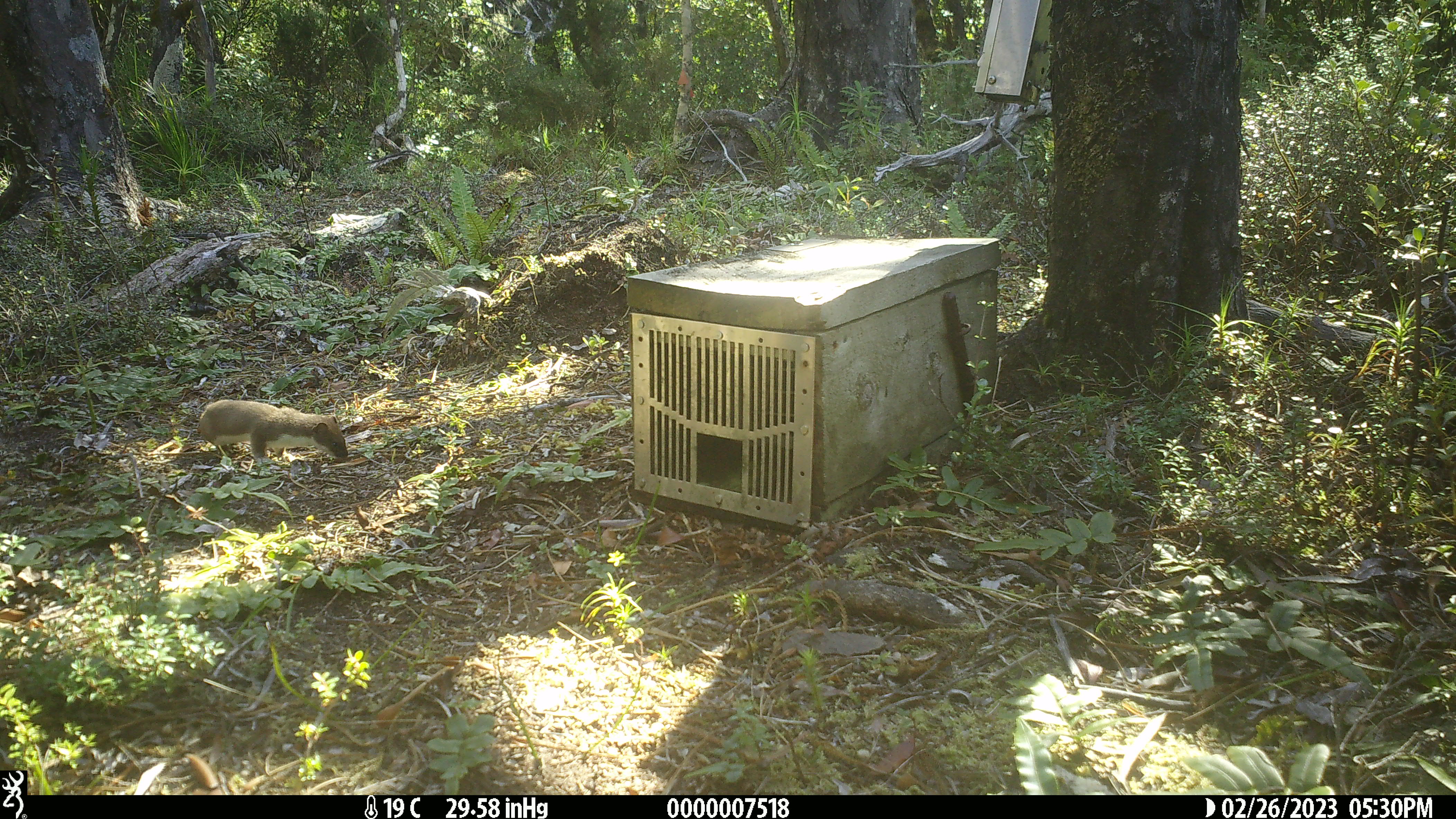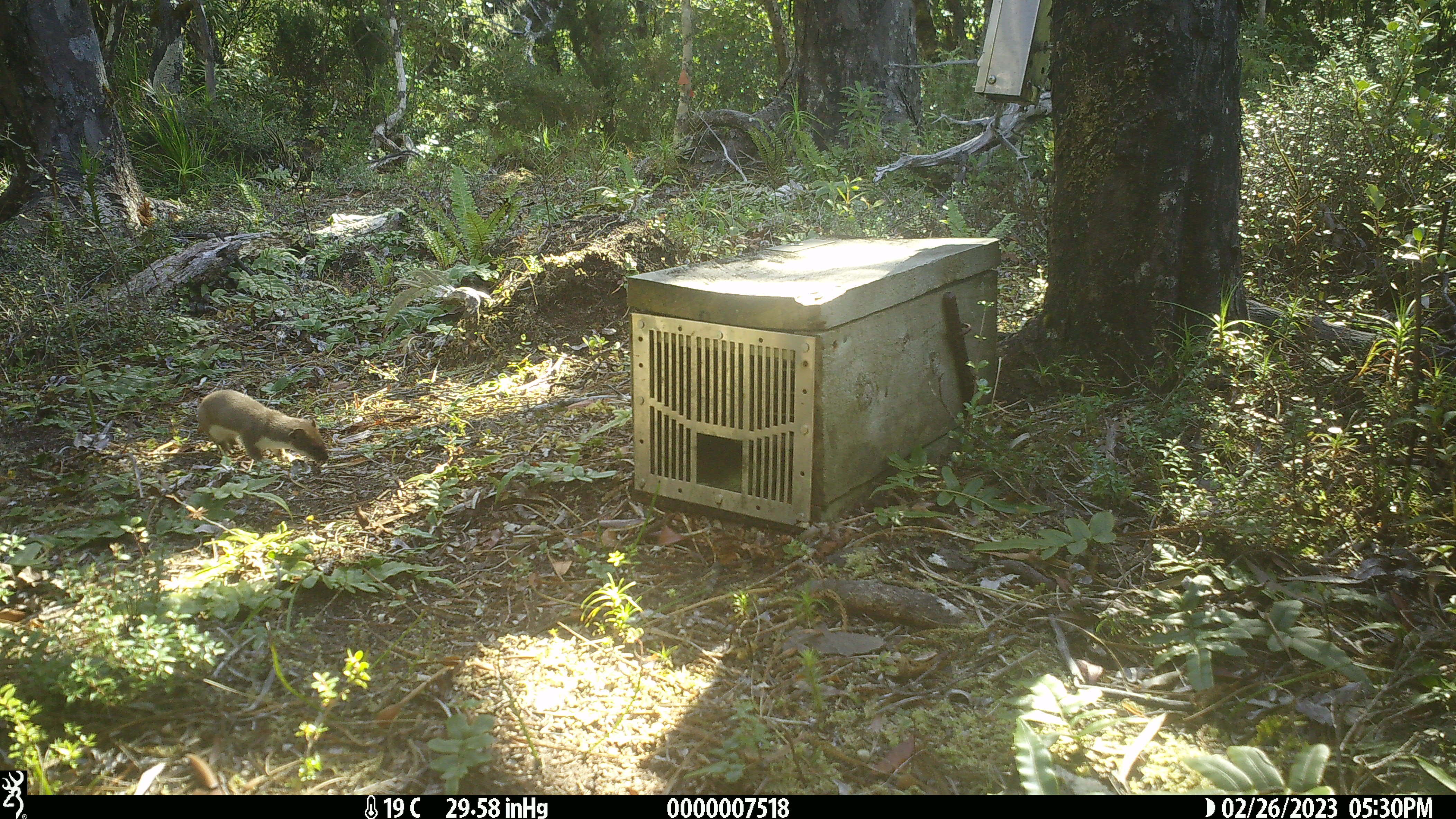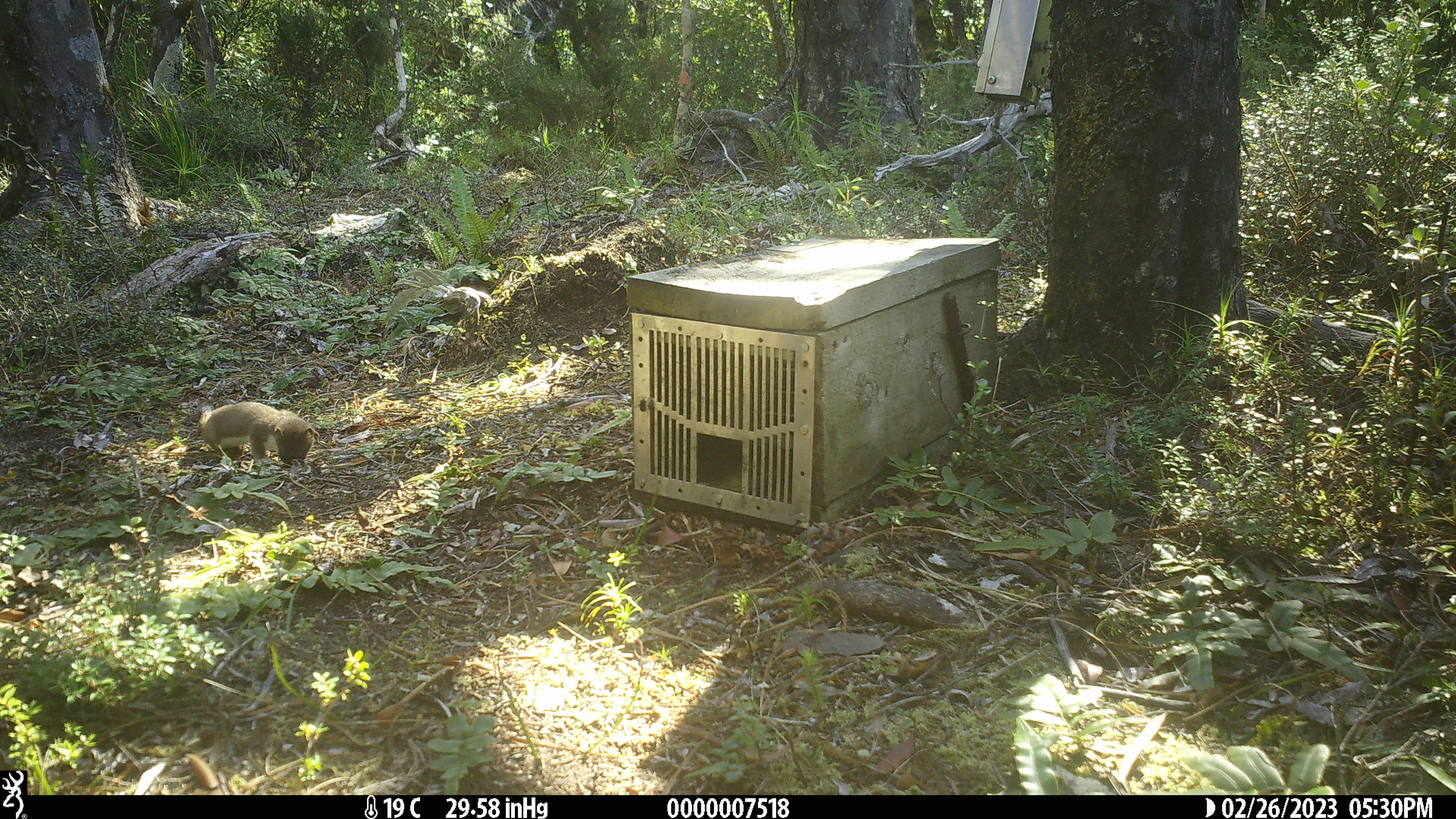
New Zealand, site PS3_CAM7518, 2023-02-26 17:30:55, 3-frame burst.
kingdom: Animalia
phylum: Chordata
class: Mammalia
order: Carnivora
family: Mustelidae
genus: Mustela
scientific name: Mustela erminea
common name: stoat